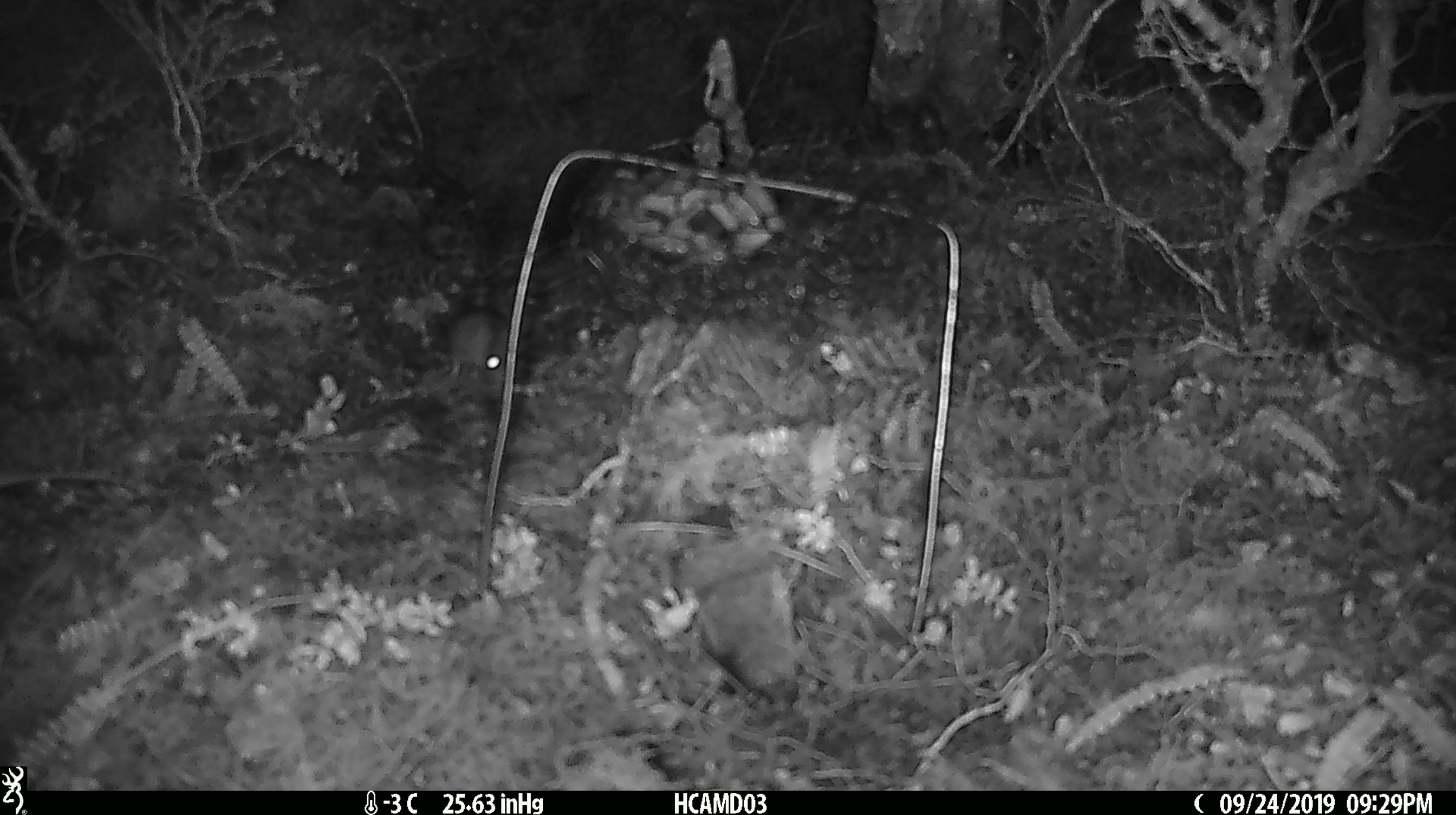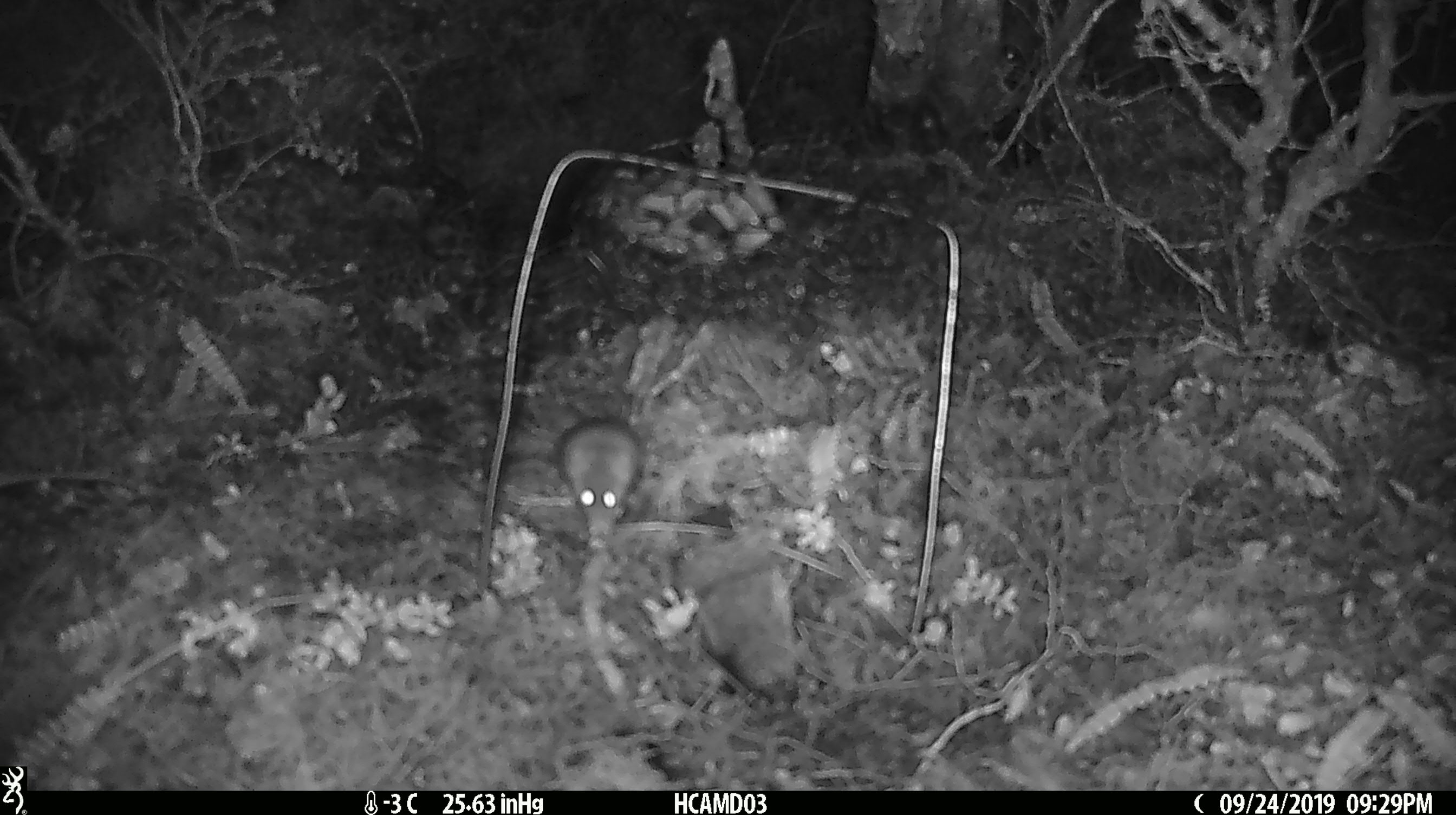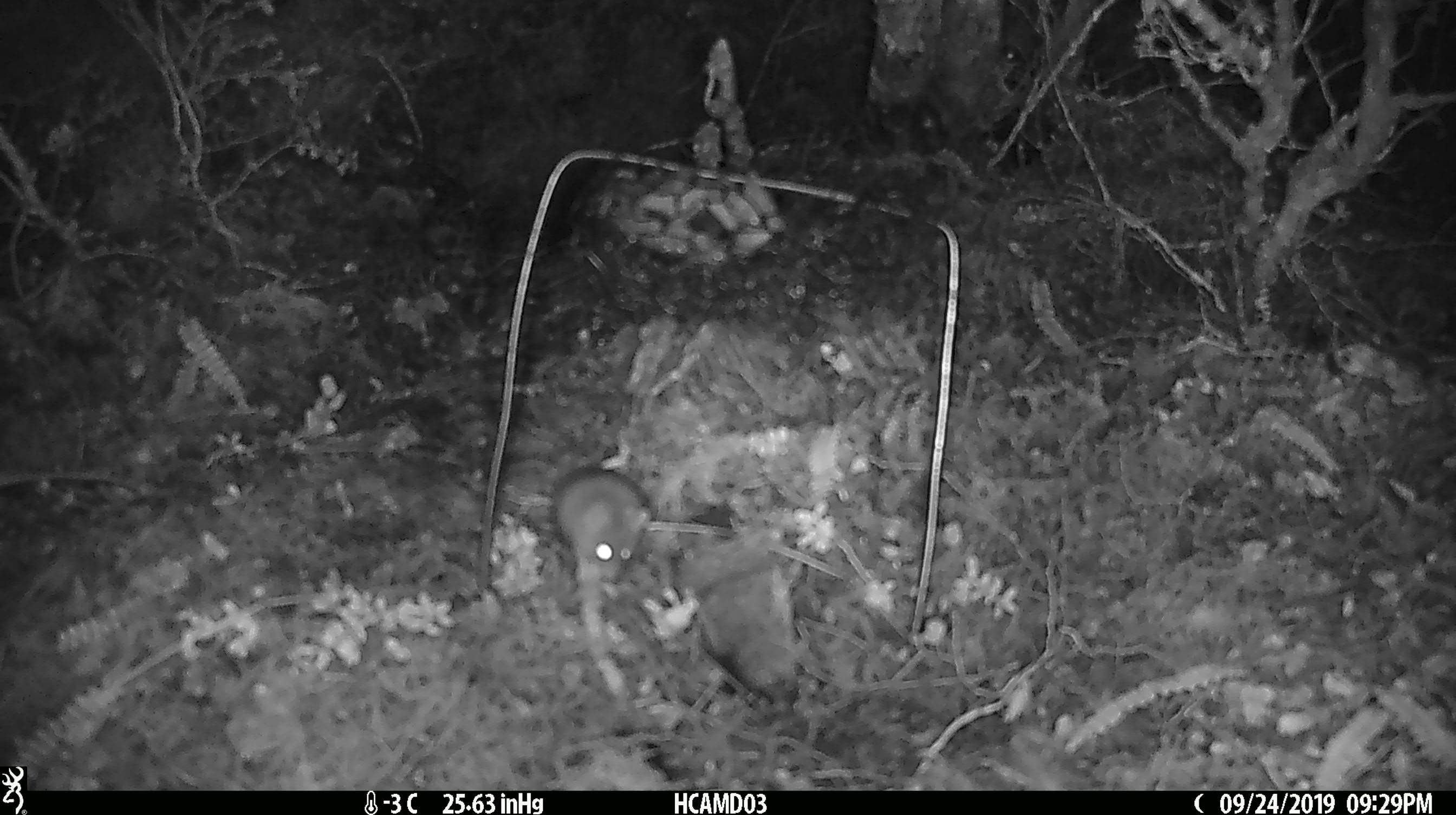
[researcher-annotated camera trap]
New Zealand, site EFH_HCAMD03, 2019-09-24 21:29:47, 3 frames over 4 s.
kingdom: Animalia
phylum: Chordata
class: Mammalia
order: Rodentia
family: Muridae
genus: Mus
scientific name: Mus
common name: mouse